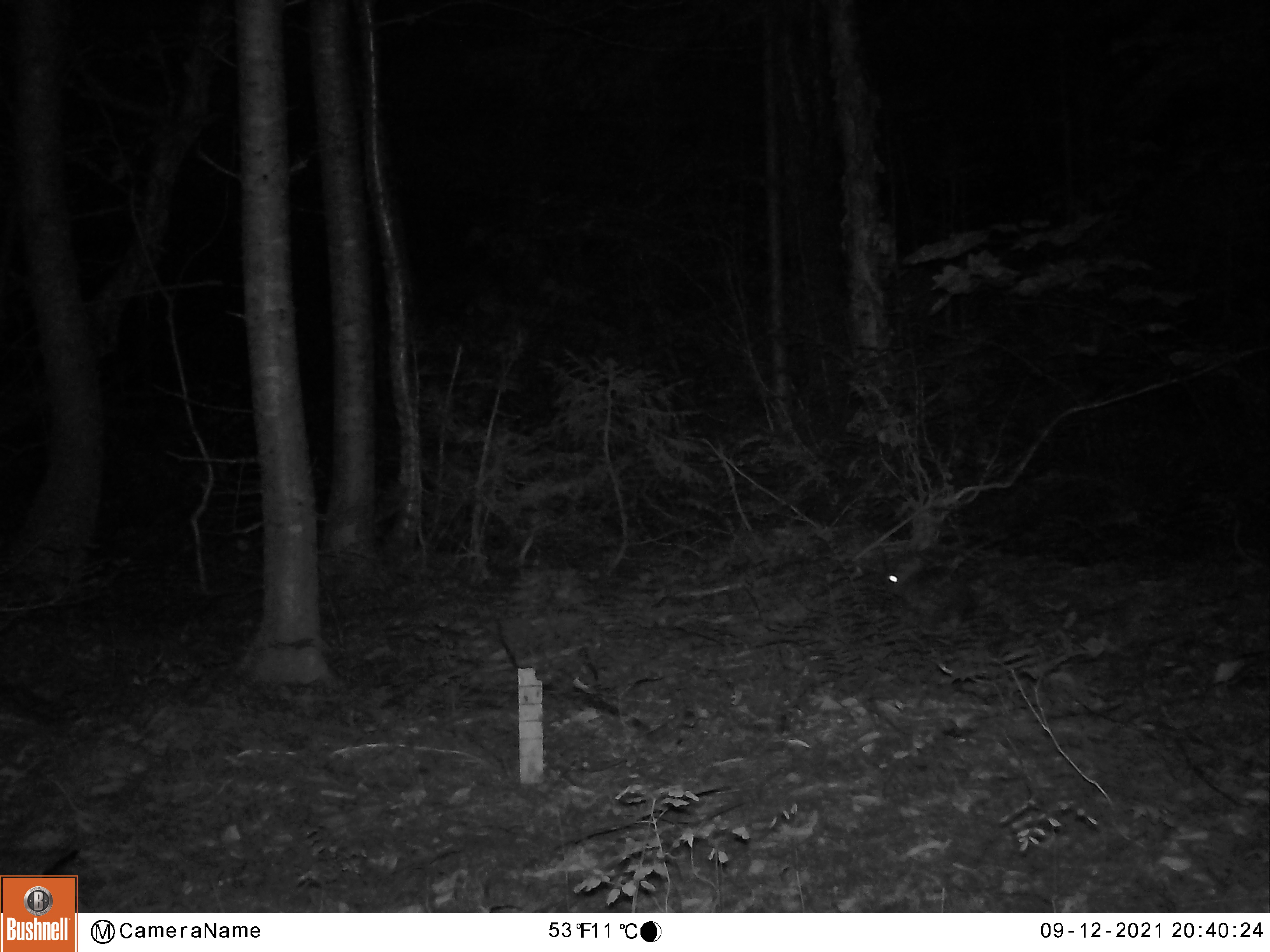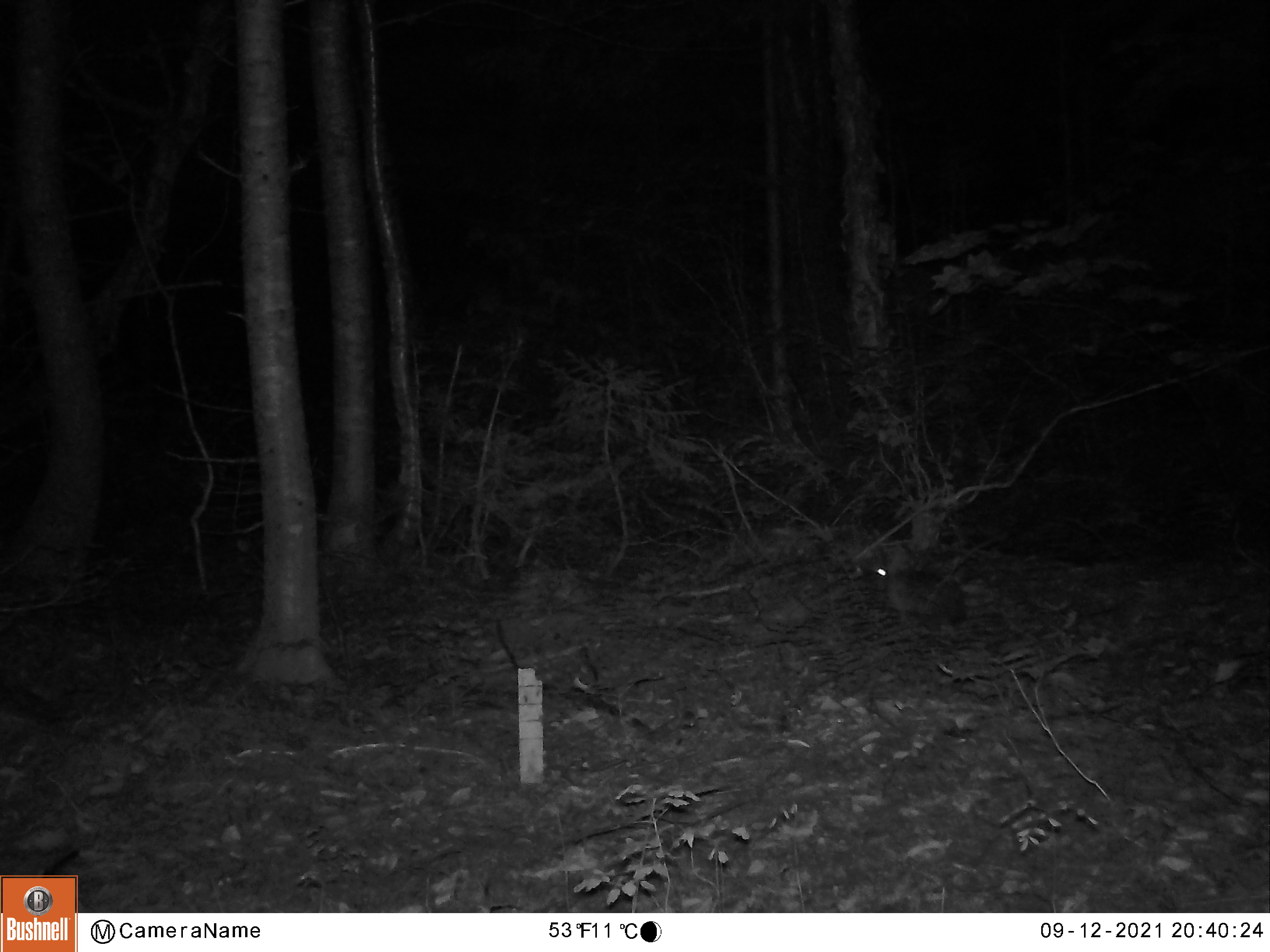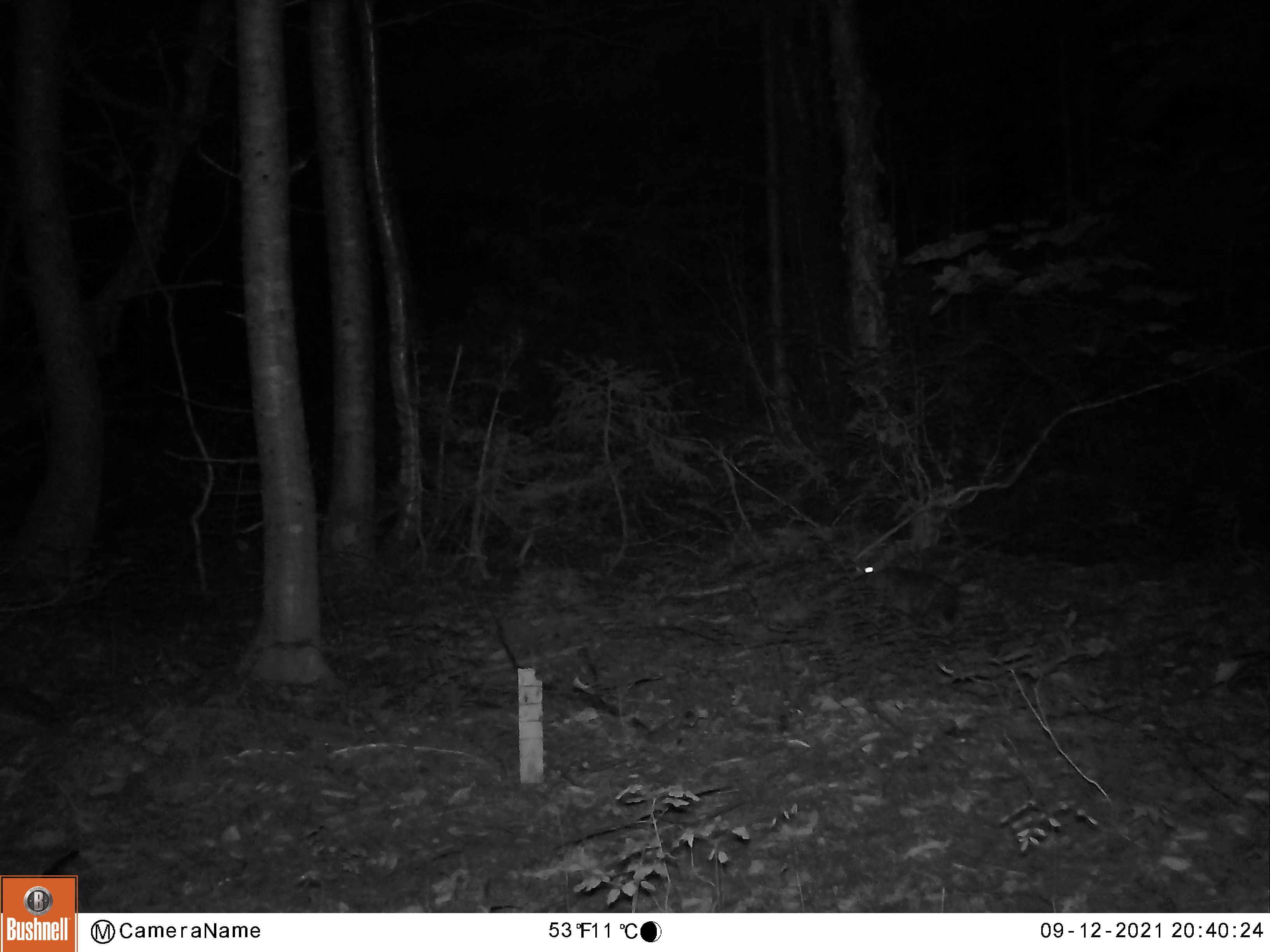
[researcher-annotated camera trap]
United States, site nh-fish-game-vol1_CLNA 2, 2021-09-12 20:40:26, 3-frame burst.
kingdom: Animalia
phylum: Chordata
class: Mammalia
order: Lagomorpha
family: Leporidae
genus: Lepus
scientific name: Lepus americanus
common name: snowshoe hare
Snowshoe hare (Lepus americanus).